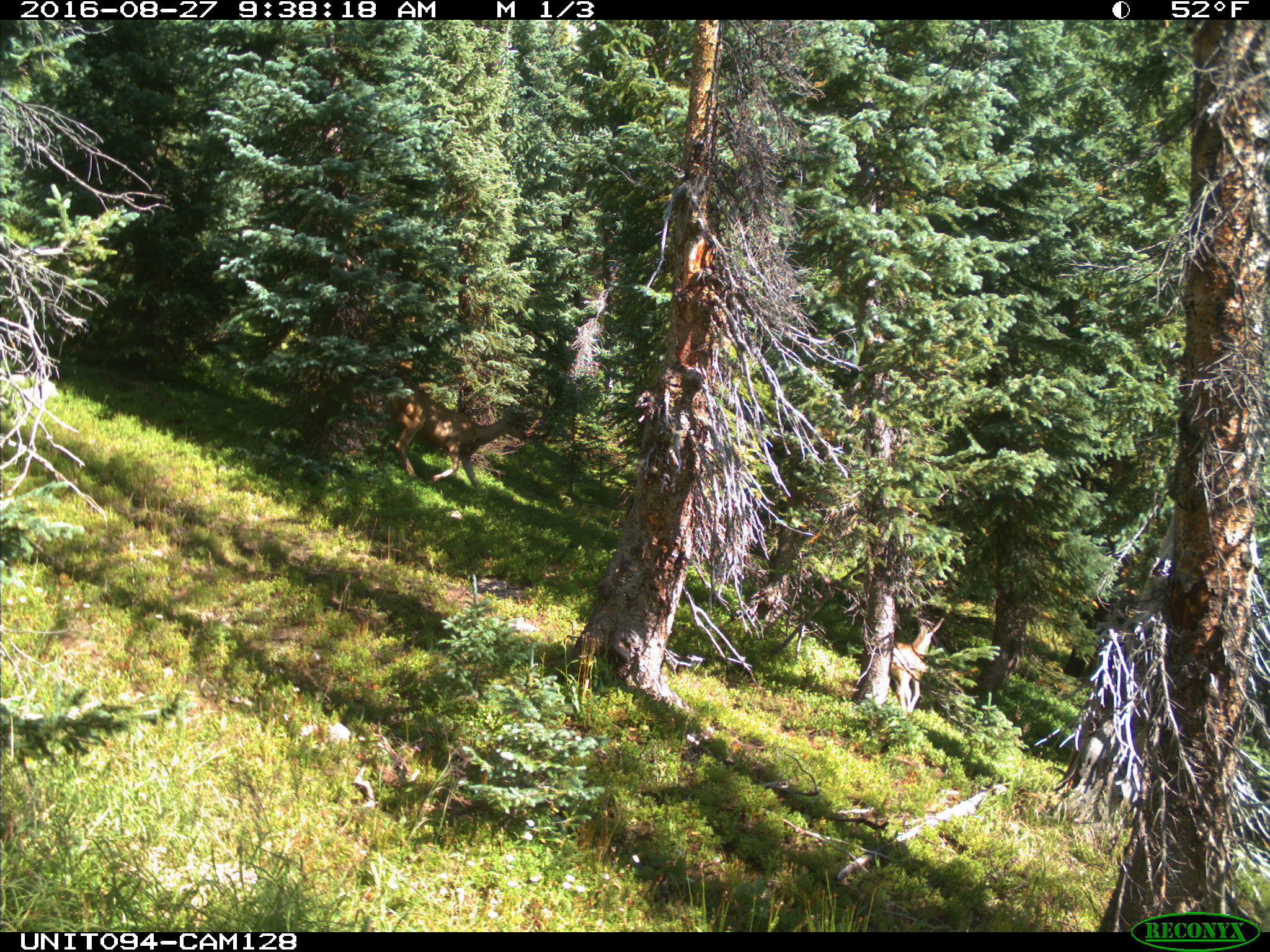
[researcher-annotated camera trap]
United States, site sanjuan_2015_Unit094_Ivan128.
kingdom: Animalia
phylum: Chordata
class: Mammalia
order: Artiodactyla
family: Cervidae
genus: Odocoileus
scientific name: Odocoileus hemionus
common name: mule deer